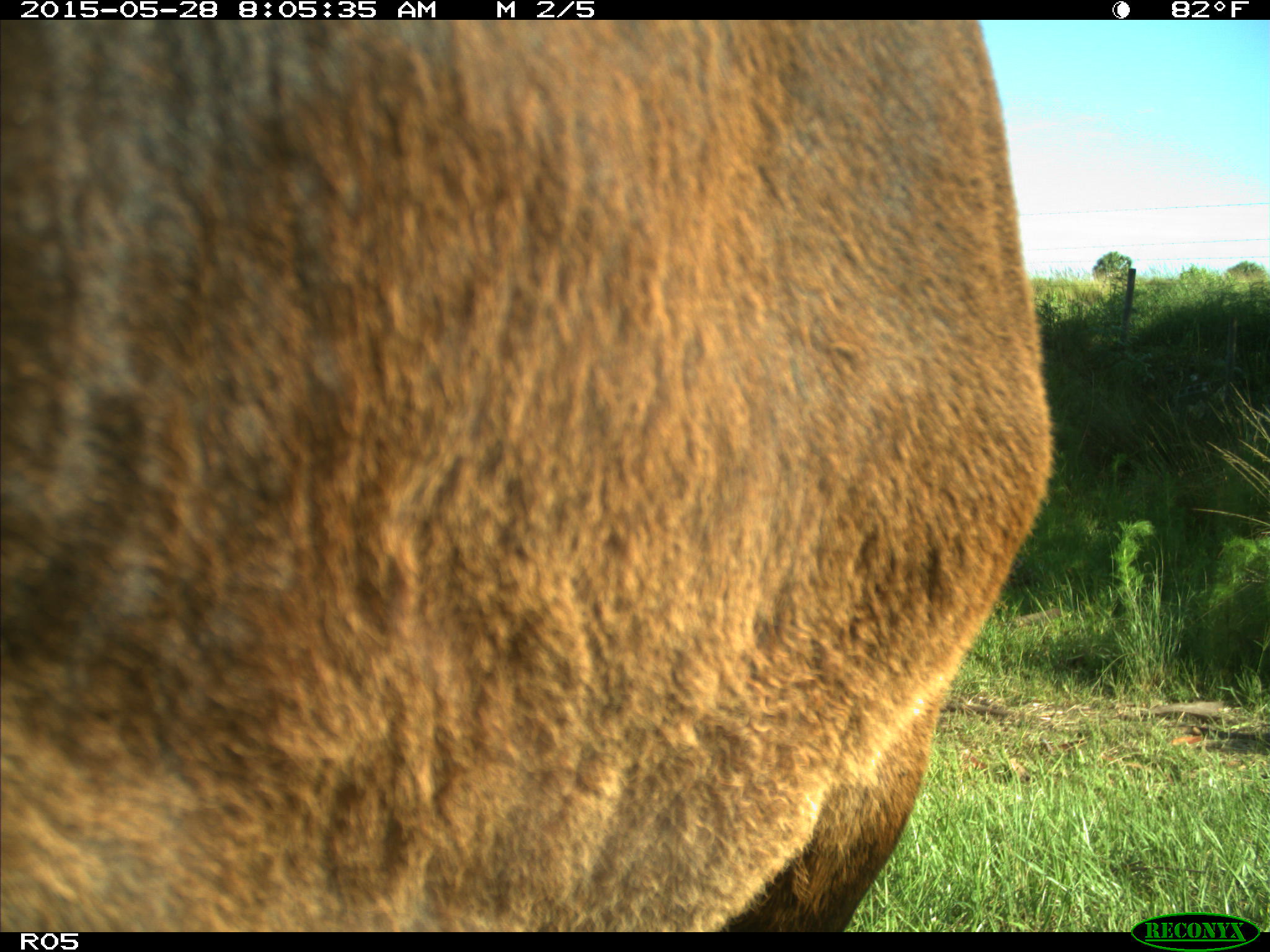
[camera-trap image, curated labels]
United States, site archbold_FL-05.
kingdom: Animalia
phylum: Chordata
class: Mammalia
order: Artiodactyla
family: Bovidae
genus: Bos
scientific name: Bos taurus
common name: domestic cow